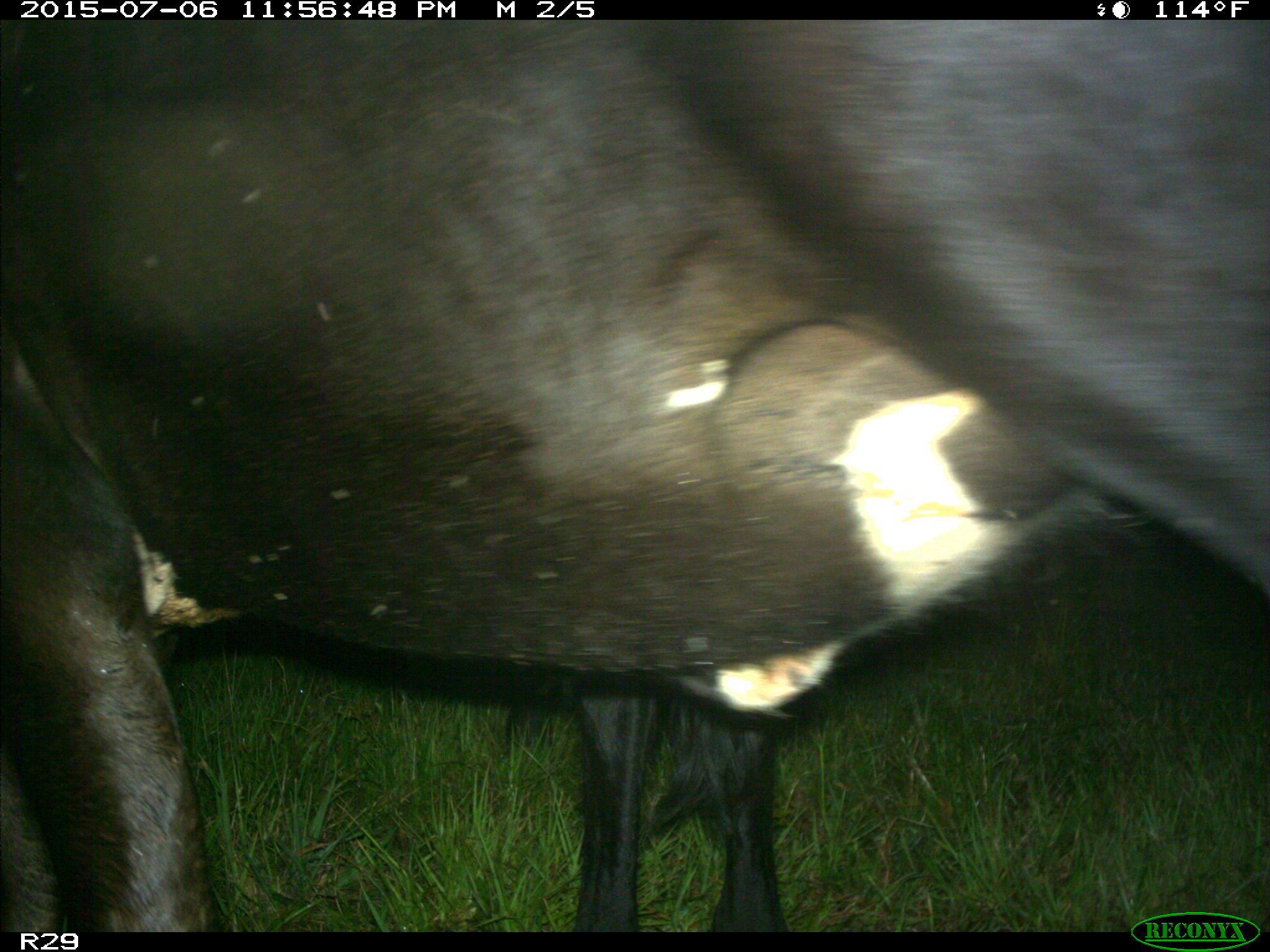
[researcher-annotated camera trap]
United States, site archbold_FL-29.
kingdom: Animalia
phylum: Chordata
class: Mammalia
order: Artiodactyla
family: Bovidae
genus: Bos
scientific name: Bos taurus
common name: domestic cow